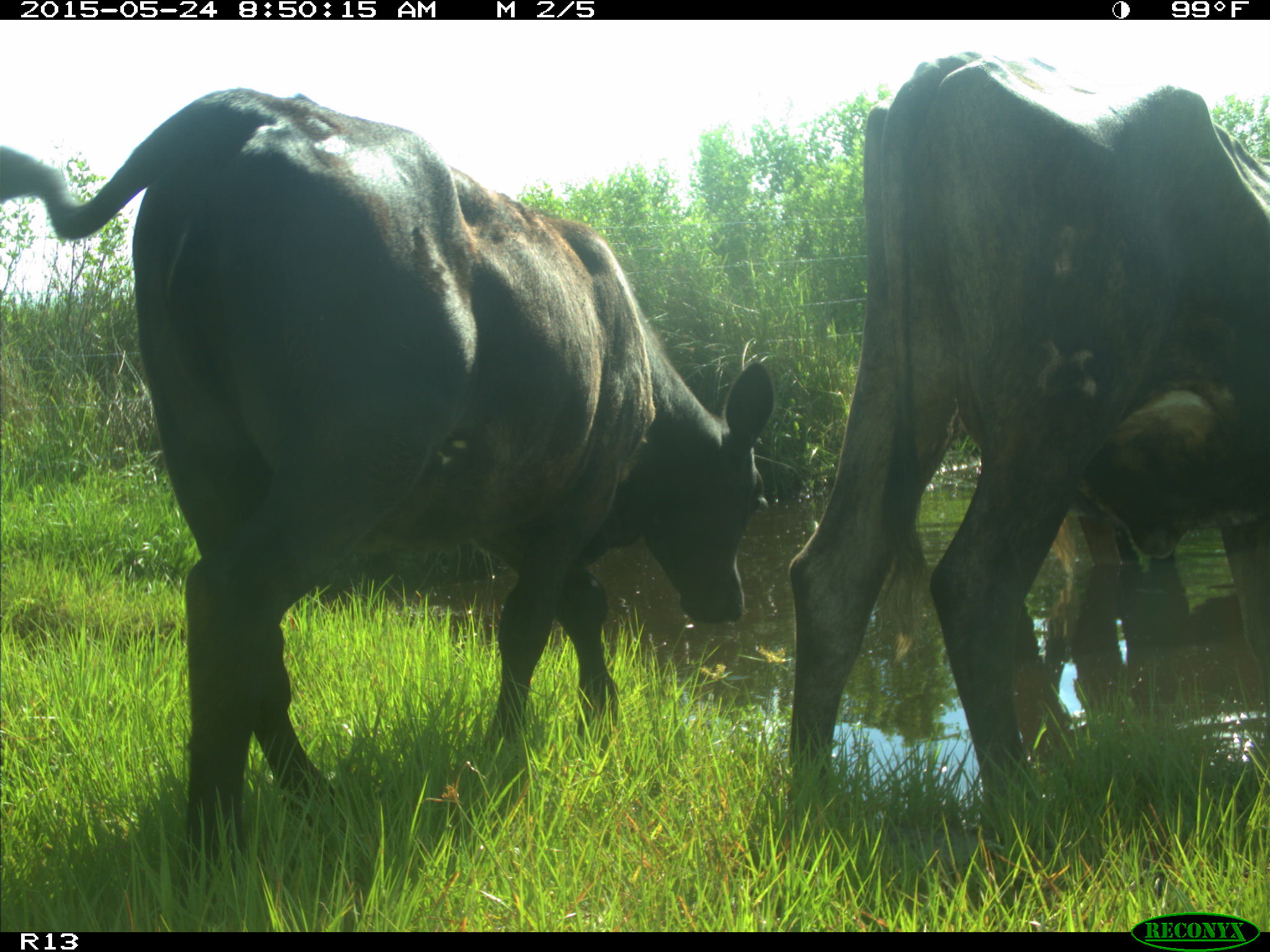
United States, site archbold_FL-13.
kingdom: Animalia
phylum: Chordata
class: Mammalia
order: Artiodactyla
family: Bovidae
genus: Bos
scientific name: Bos taurus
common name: domestic cow